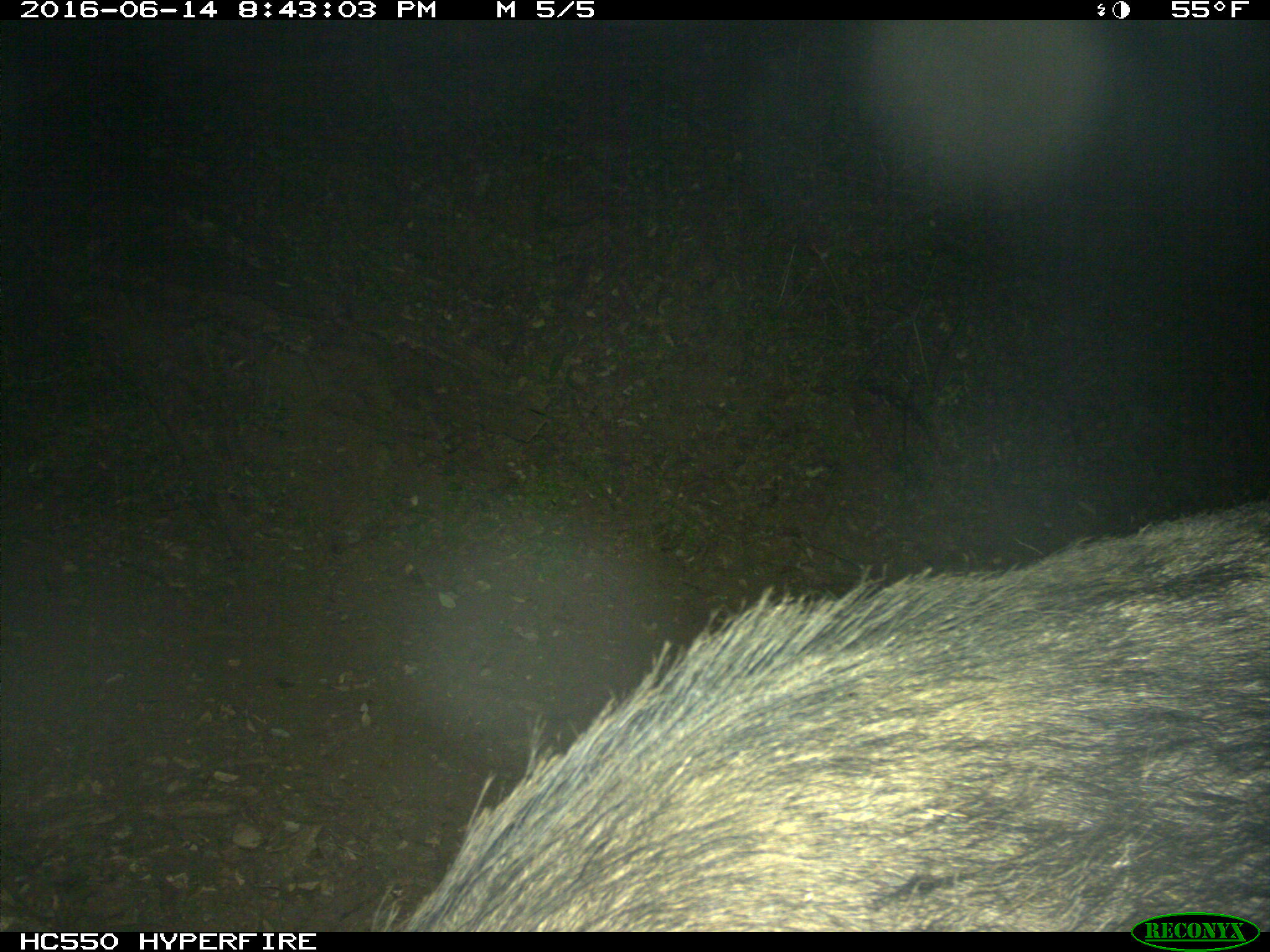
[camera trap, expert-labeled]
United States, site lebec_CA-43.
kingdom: Animalia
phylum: Chordata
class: Mammalia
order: Artiodactyla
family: Suidae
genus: Sus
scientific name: Sus scrofa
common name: wild boar